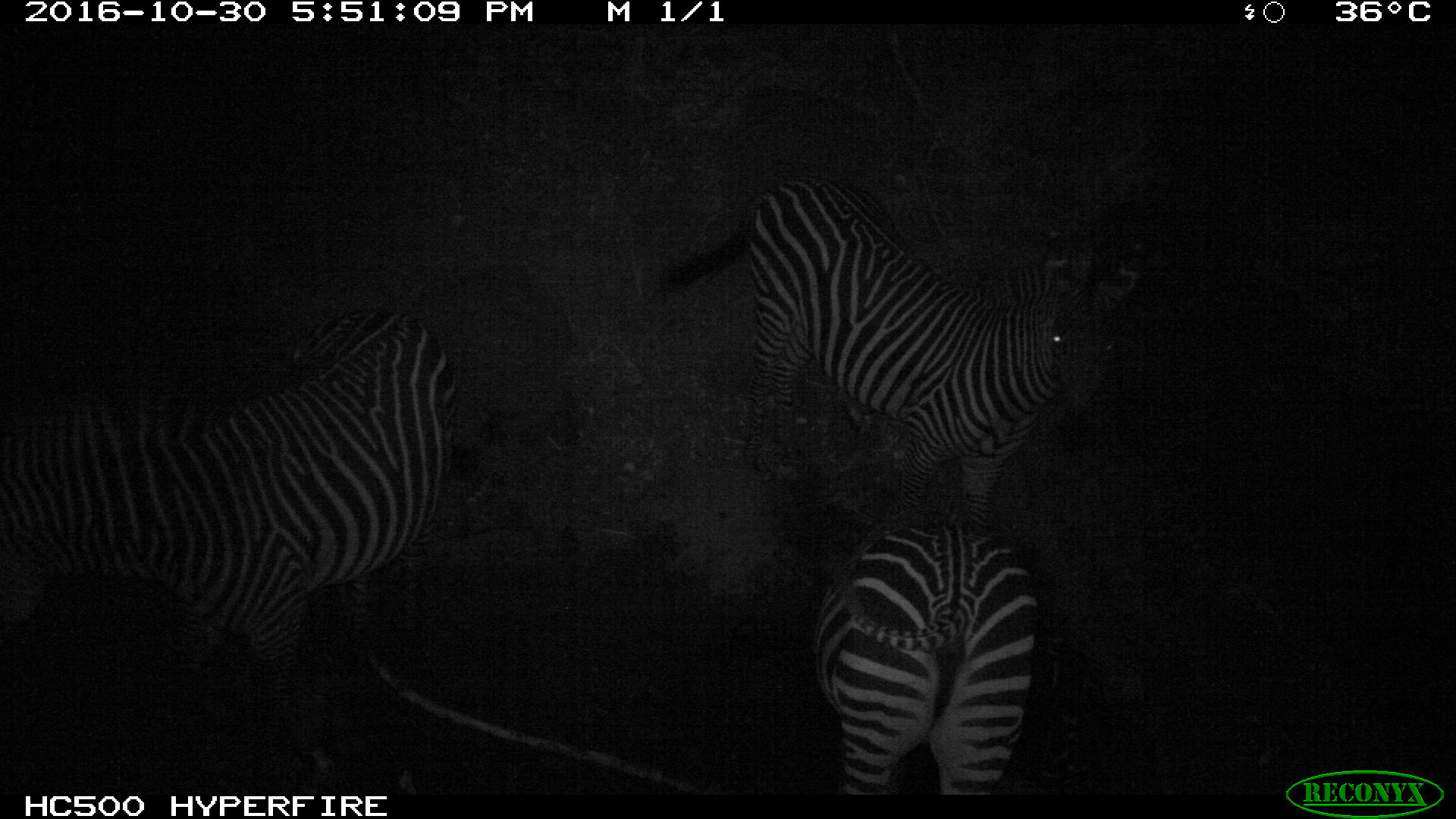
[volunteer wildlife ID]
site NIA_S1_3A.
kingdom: Animalia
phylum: Chordata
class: Mammalia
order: Perissodactyla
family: Equidae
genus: Equus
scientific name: Equus quagga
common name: plains zebra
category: zebraplains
Zebraplains (plains zebra) (Equus quagga), count 3. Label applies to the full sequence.